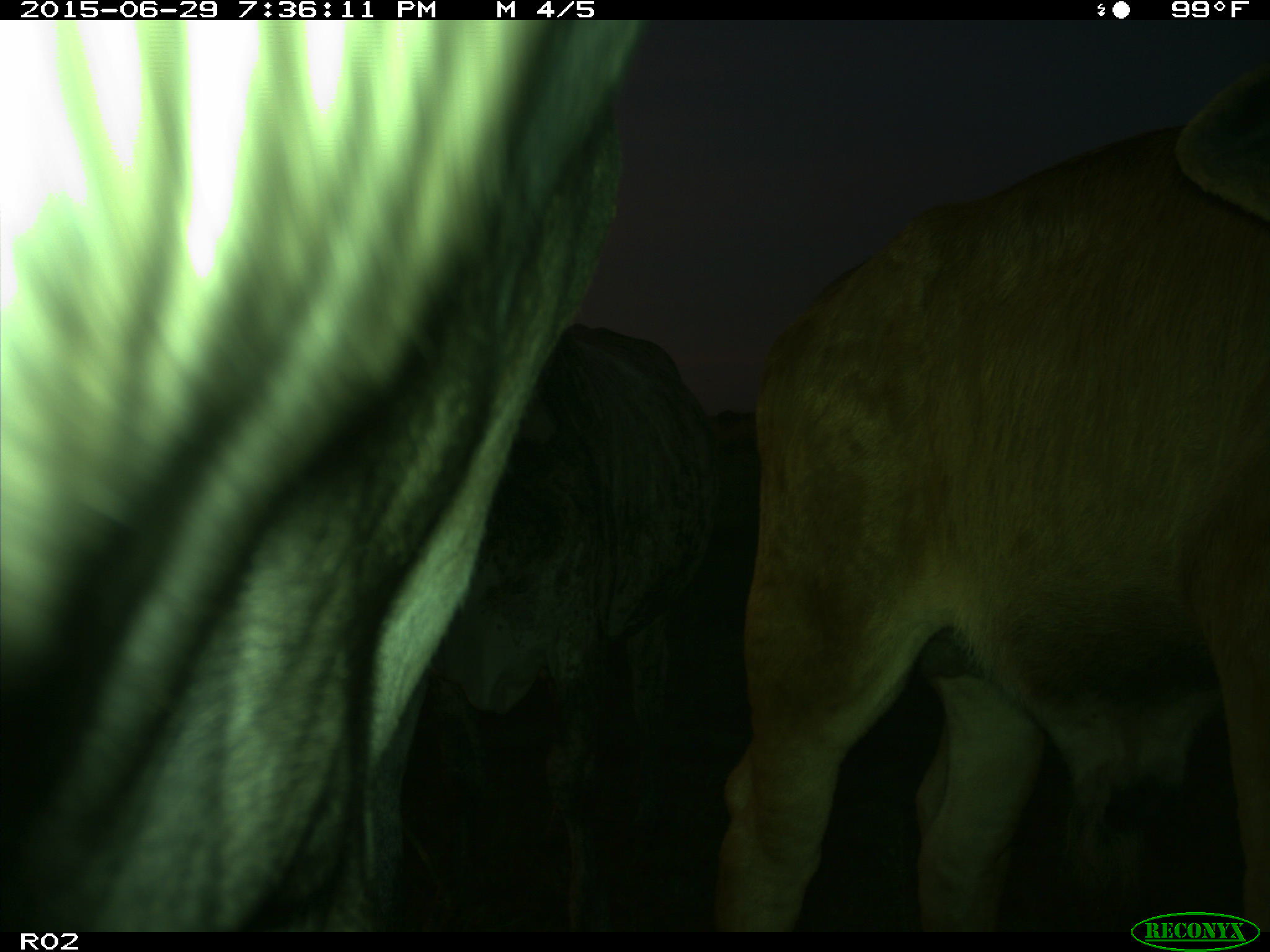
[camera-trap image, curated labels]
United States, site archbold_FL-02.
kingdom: Animalia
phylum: Chordata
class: Mammalia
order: Artiodactyla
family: Bovidae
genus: Bos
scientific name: Bos taurus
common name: domestic cow